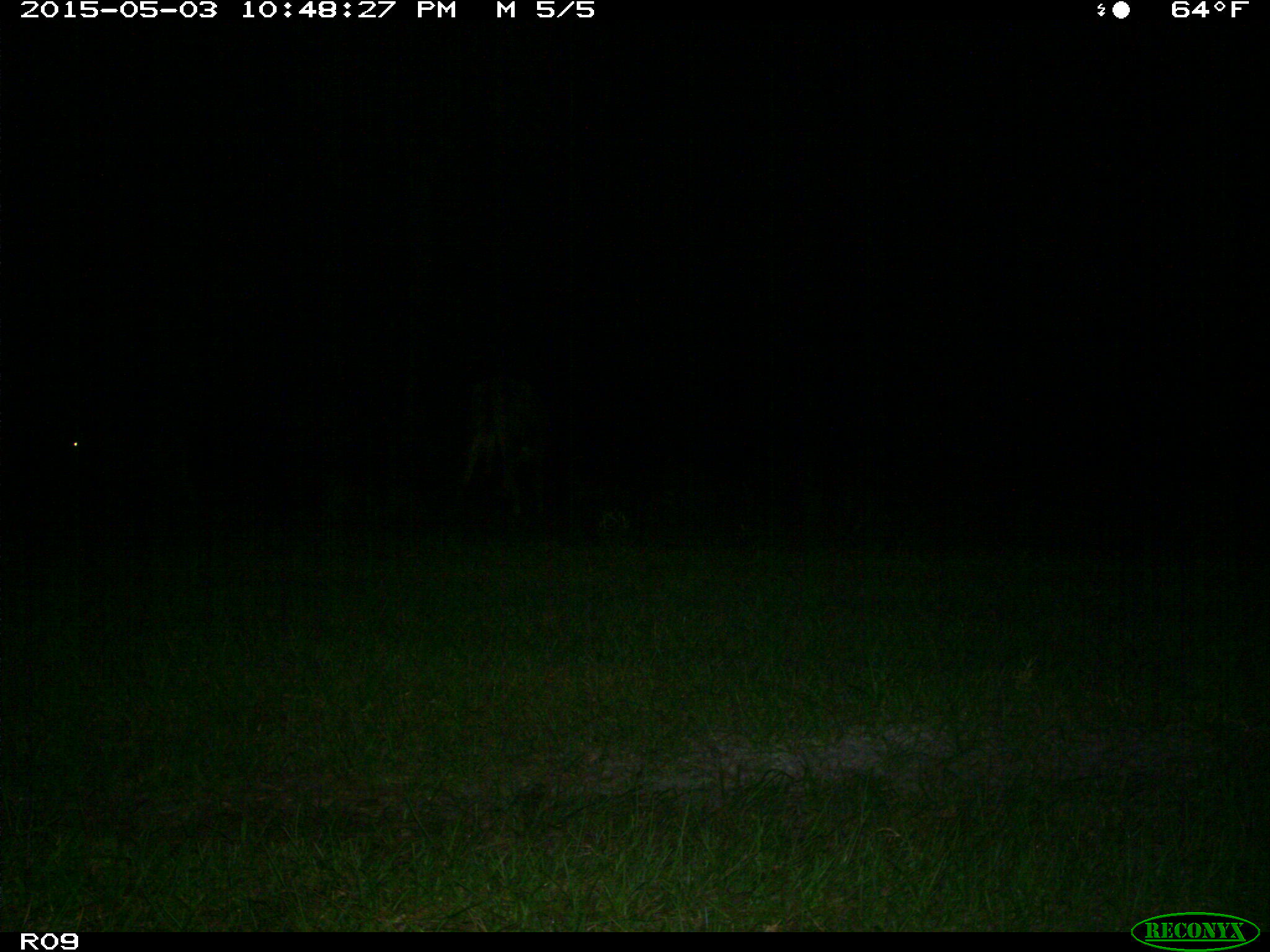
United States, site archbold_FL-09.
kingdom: Animalia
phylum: Chordata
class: Mammalia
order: Artiodactyla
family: Bovidae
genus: Bos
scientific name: Bos taurus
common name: domestic cow